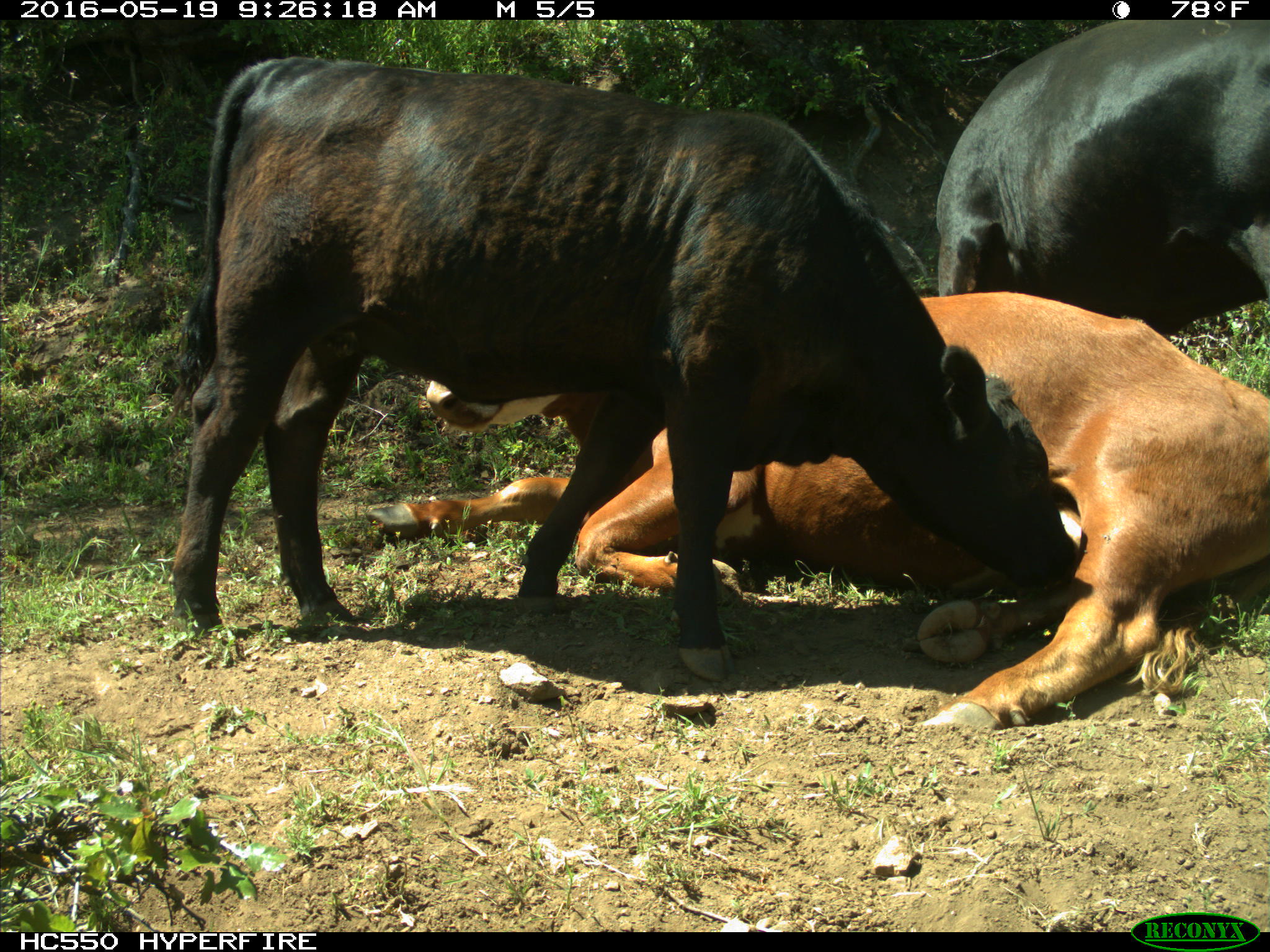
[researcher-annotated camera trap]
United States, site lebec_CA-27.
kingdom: Animalia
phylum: Chordata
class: Mammalia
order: Artiodactyla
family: Bovidae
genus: Bos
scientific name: Bos taurus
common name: domestic cow